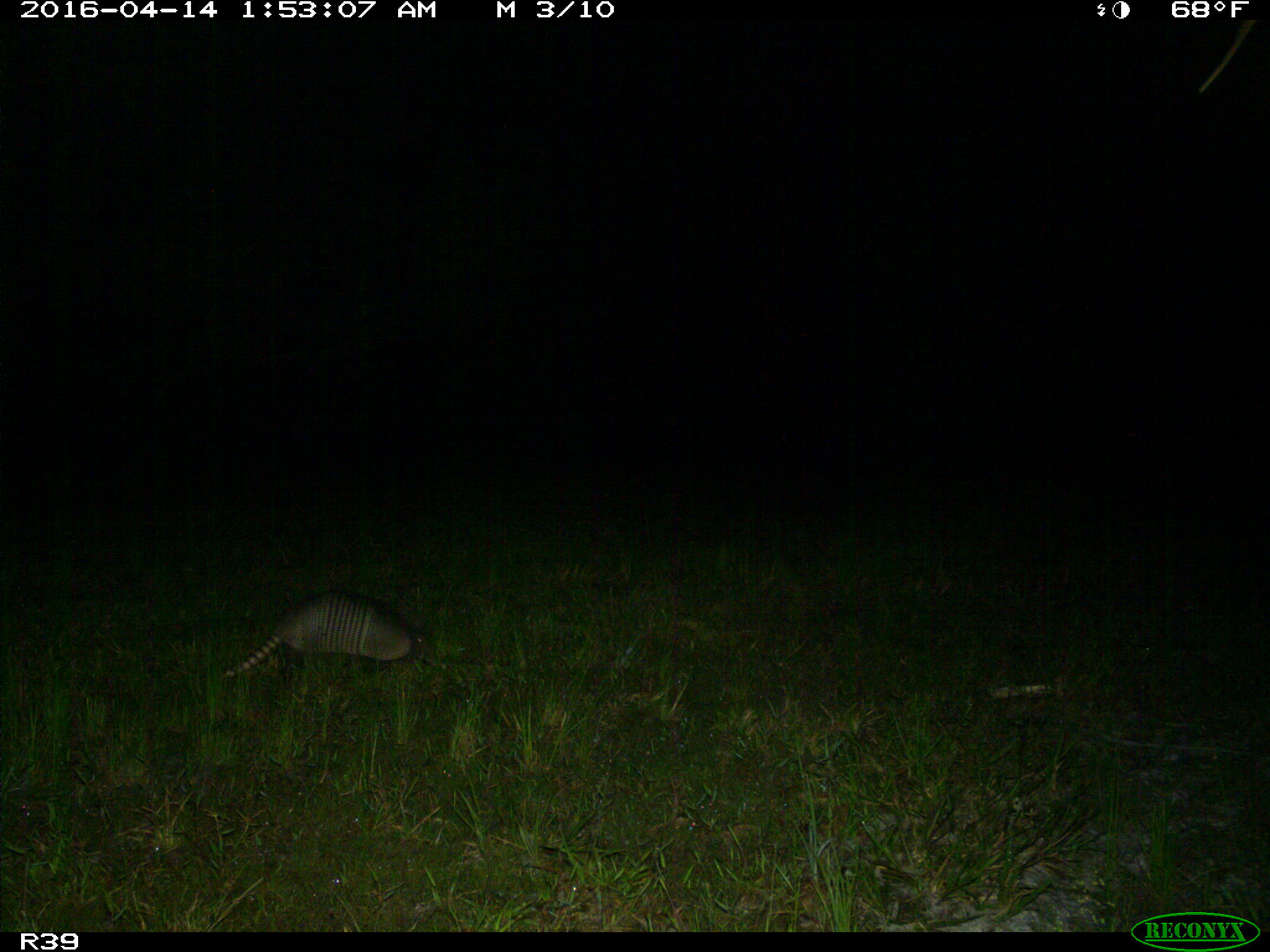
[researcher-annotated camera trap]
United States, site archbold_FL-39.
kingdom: Animalia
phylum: Chordata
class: Mammalia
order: Cingulata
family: Dasypodidae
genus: Dasypus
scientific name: Dasypus novemcinctus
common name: nine-banded armadillo